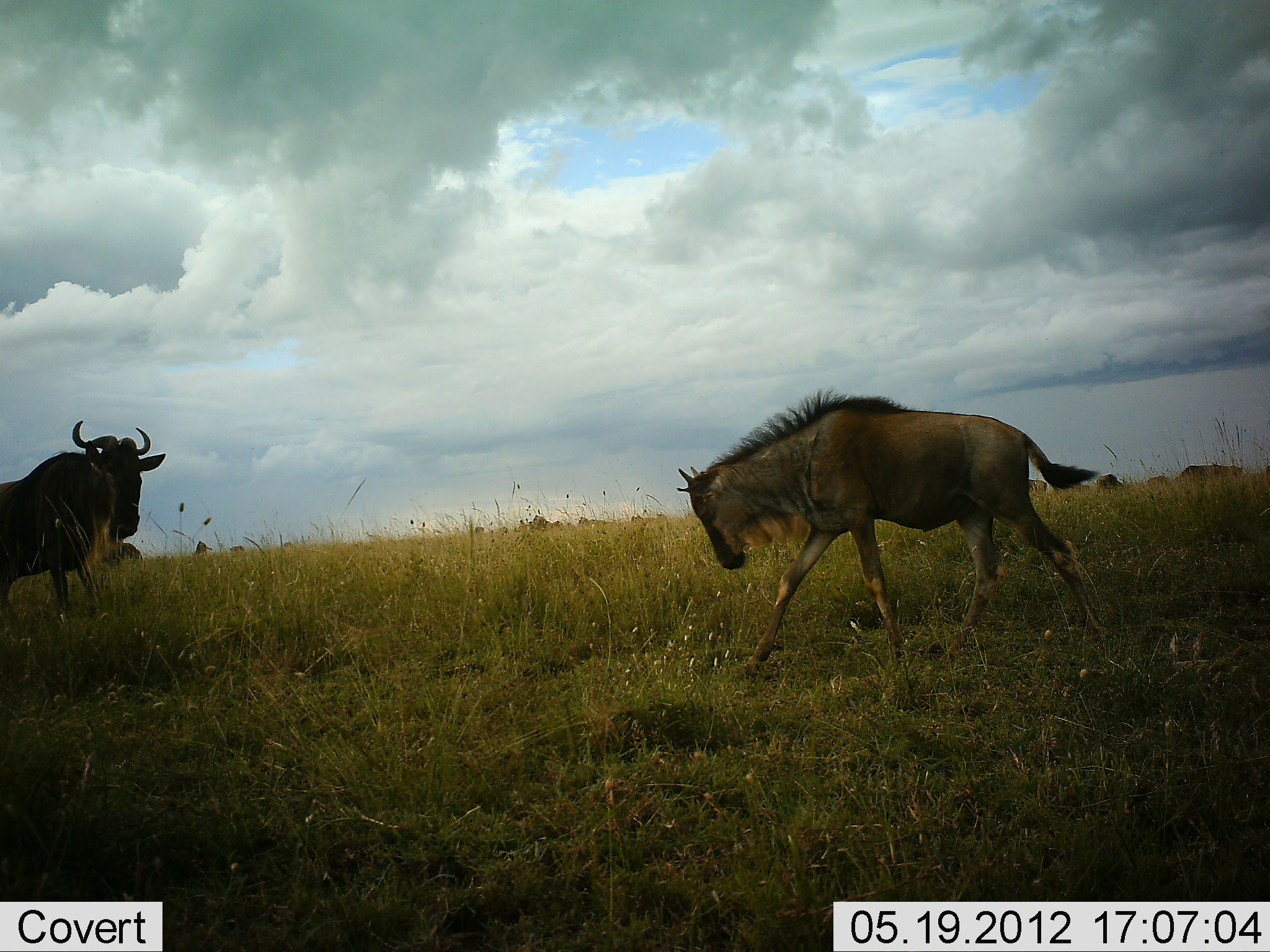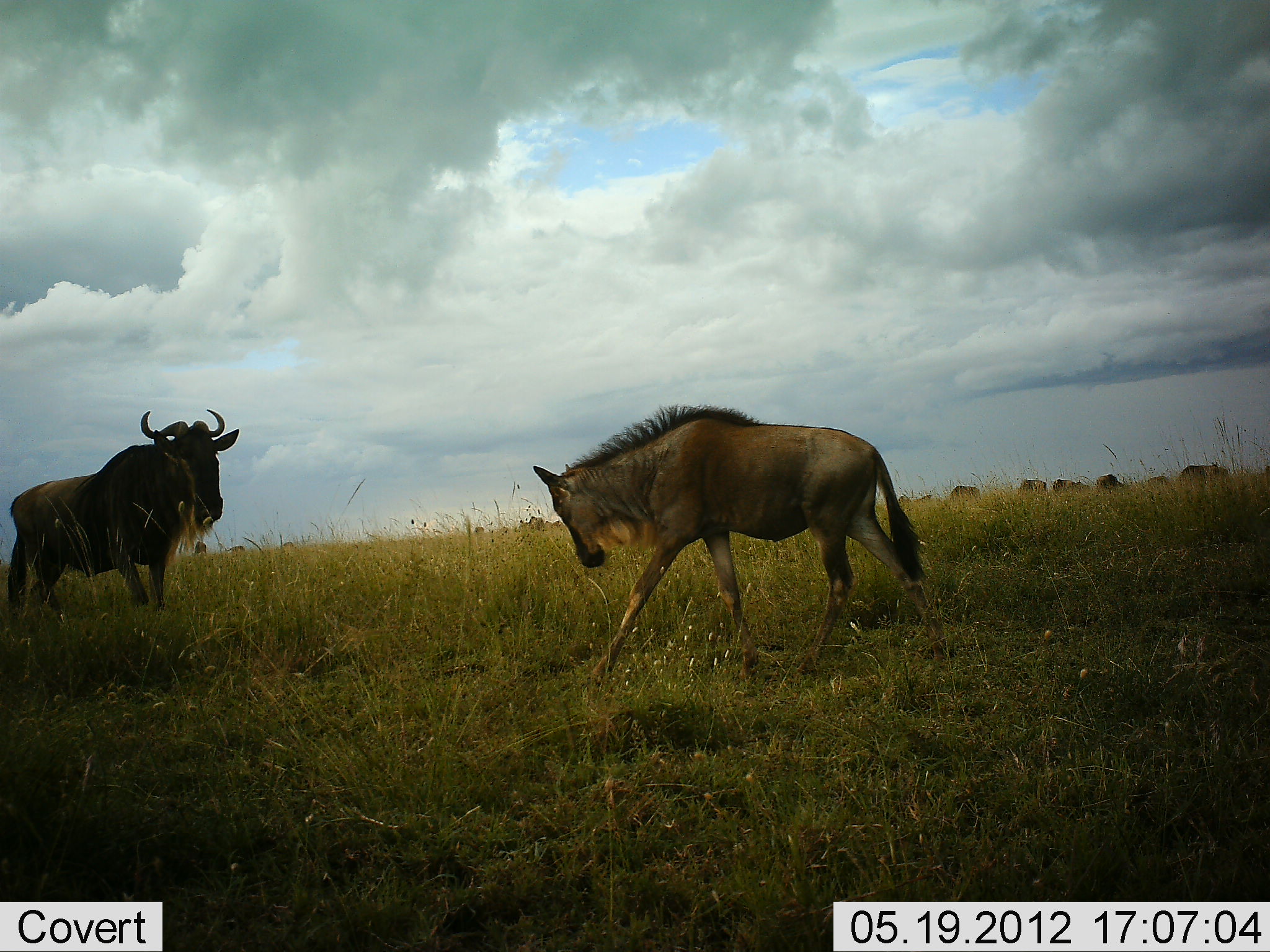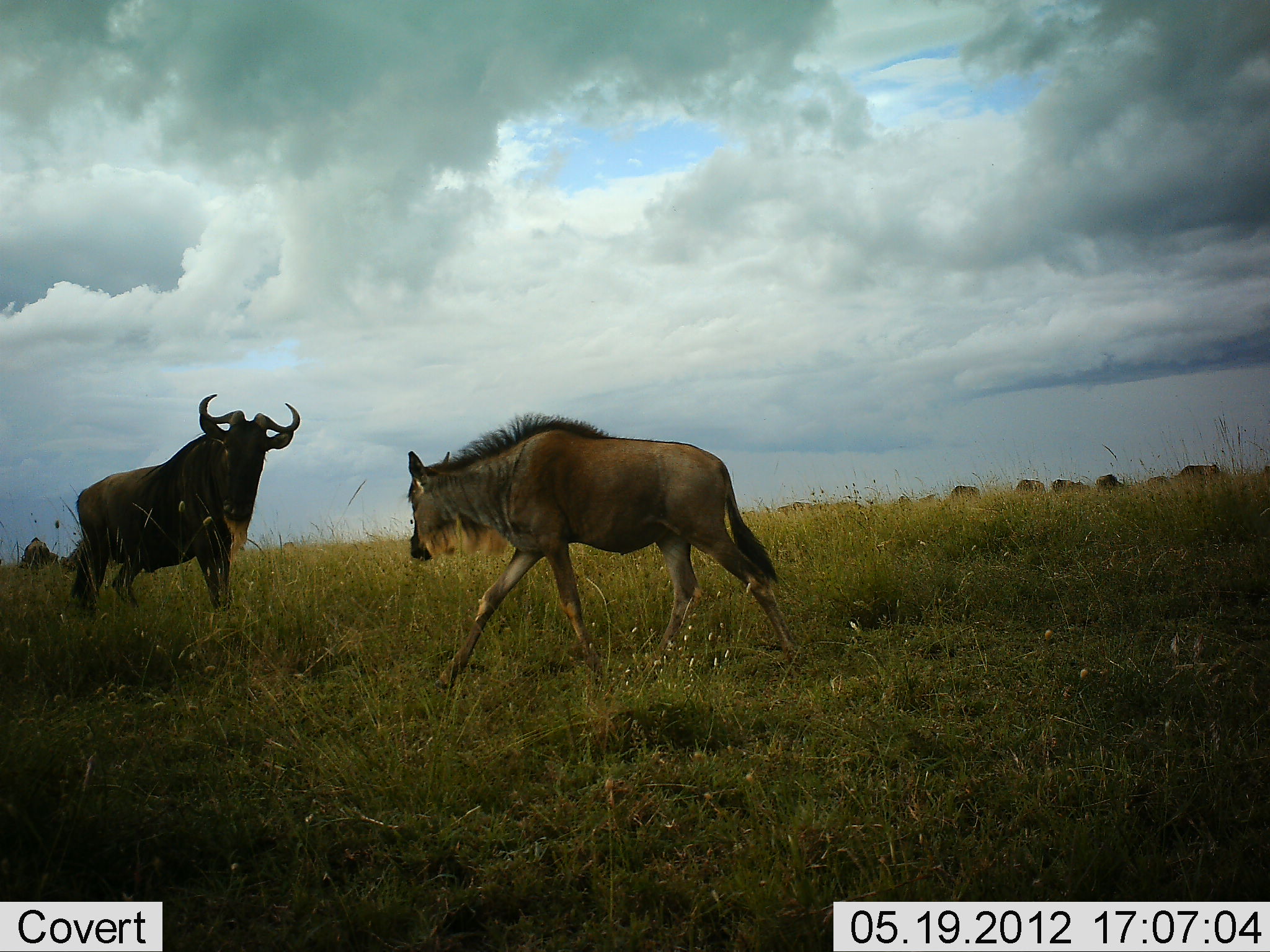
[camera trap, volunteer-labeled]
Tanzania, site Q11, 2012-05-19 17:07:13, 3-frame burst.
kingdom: Animalia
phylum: Chordata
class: Mammalia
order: Artiodactyla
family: Bovidae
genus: Connochaetes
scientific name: Connochaetes taurinus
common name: blue wildebeest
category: wildebeest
Wildebeest (blue wildebeest) (Connochaetes taurinus), count 11-50. Behavior (volunteer vote fractions): standing 40%, resting 10%, moving 90%, interacting 30%. Young present (vote fraction): 40%. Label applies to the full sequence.